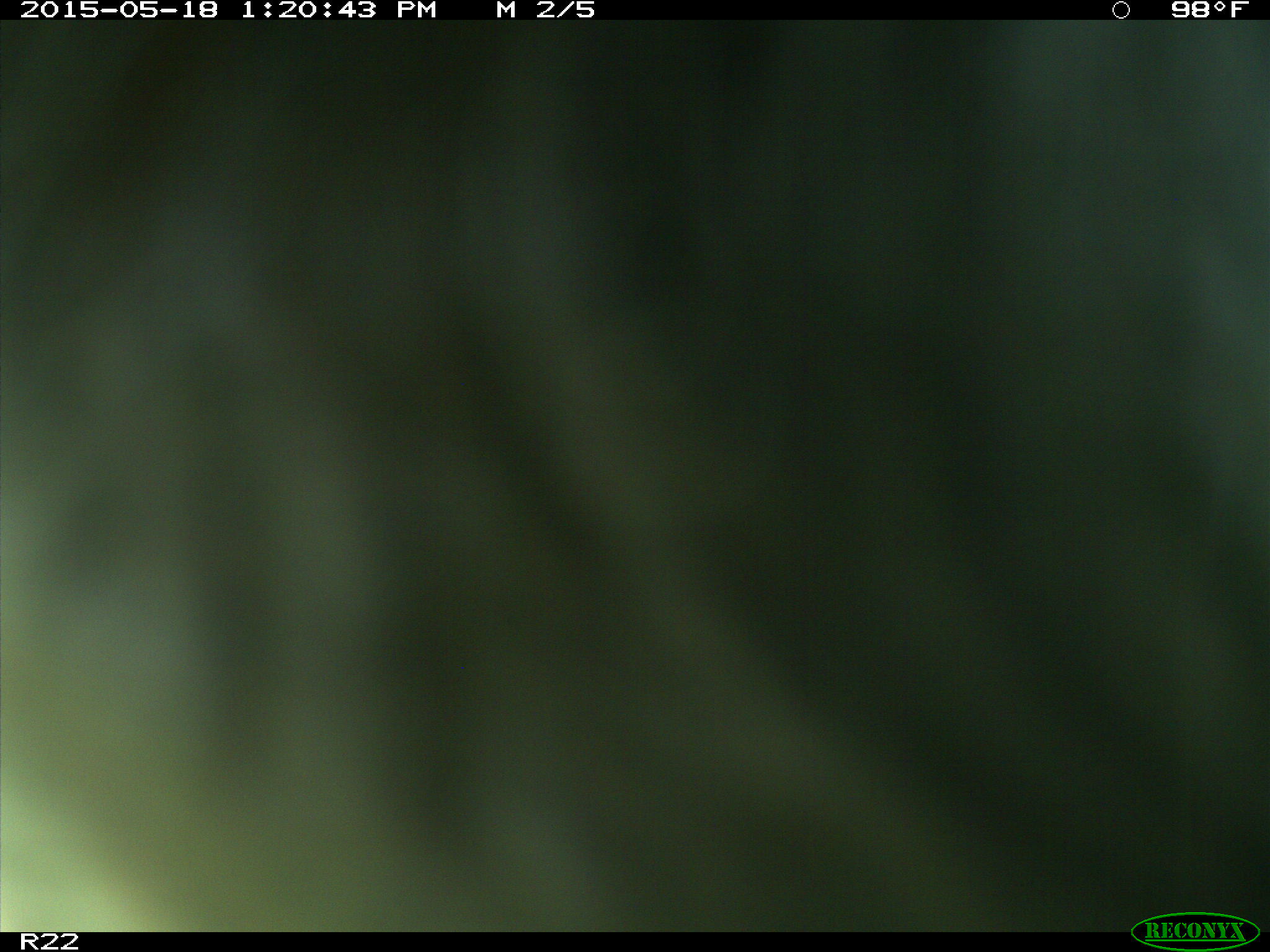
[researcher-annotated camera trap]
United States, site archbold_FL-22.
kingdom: Animalia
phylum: Chordata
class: Mammalia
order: Artiodactyla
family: Bovidae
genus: Bos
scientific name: Bos taurus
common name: domestic cow